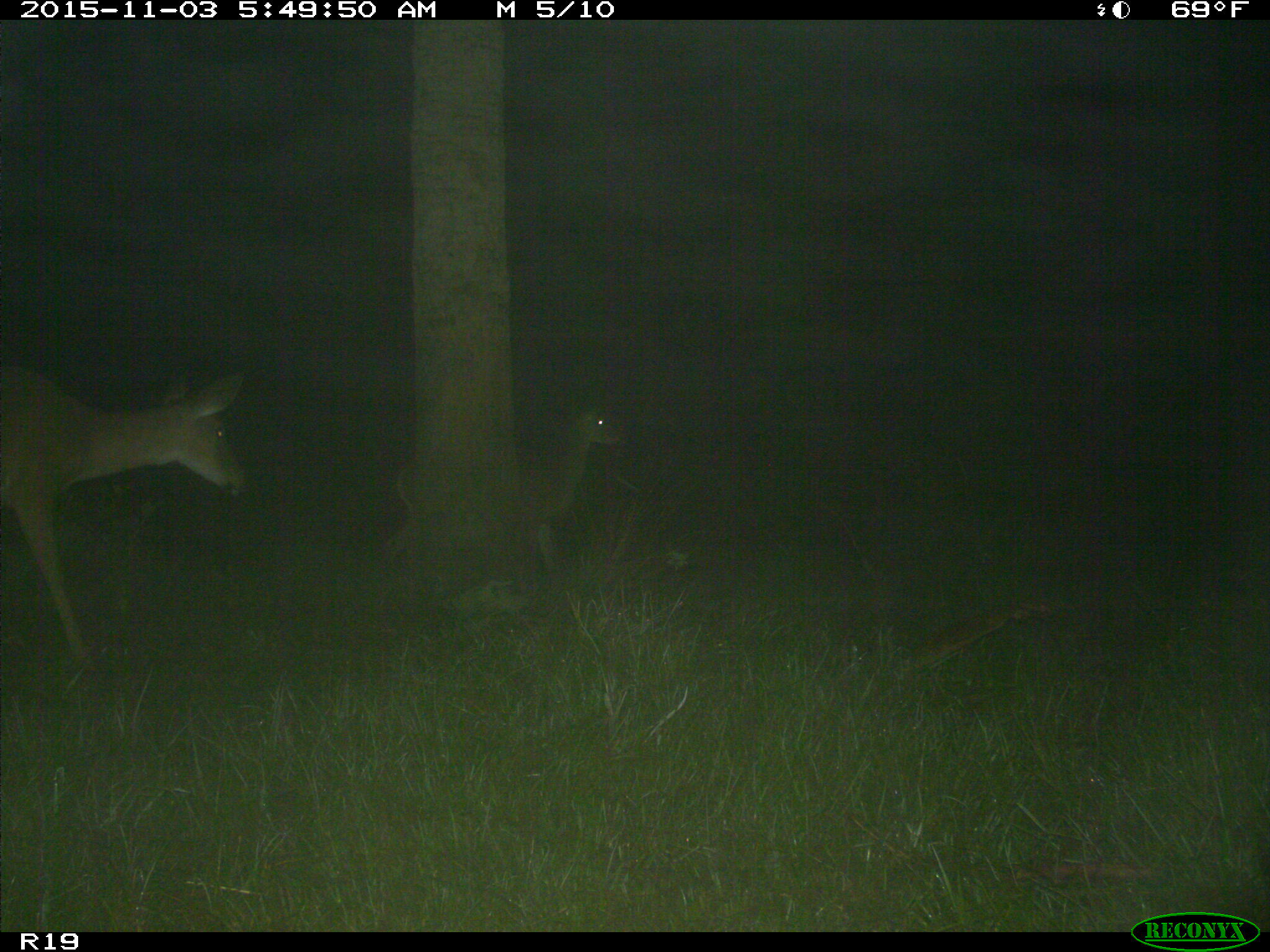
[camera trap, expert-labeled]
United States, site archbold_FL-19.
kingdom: Animalia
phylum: Chordata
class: Mammalia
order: Artiodactyla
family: Cervidae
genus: Odocoileus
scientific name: Odocoileus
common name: deer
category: unidentified deer